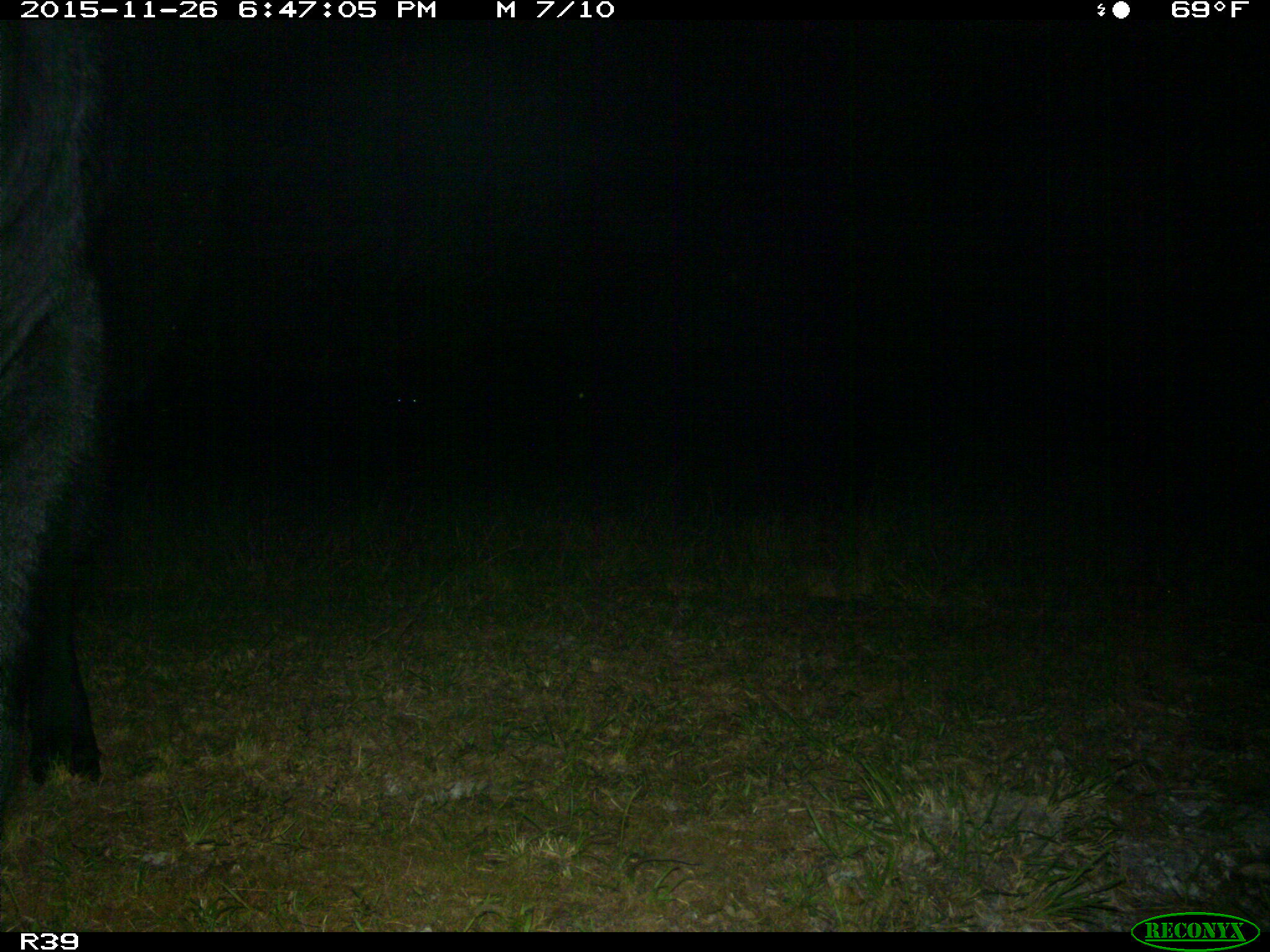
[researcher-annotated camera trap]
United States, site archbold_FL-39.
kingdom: Animalia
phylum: Chordata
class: Mammalia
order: Artiodactyla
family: Bovidae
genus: Bos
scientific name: Bos taurus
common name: domestic cow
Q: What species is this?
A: Bos taurus (domestic cow).